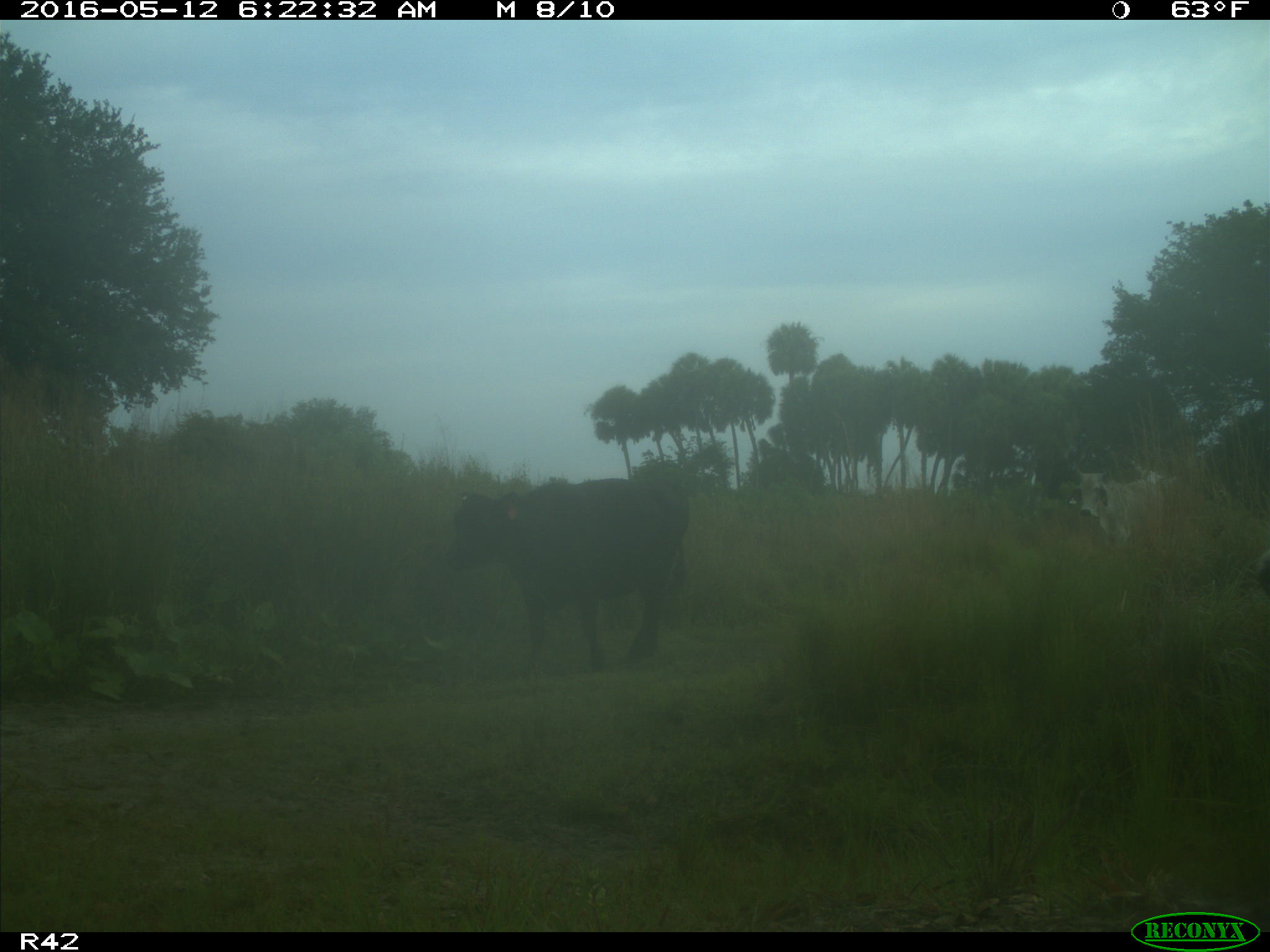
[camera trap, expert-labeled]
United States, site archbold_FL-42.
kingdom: Animalia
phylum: Chordata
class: Mammalia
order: Artiodactyla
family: Bovidae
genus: Bos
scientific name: Bos taurus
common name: domestic cow